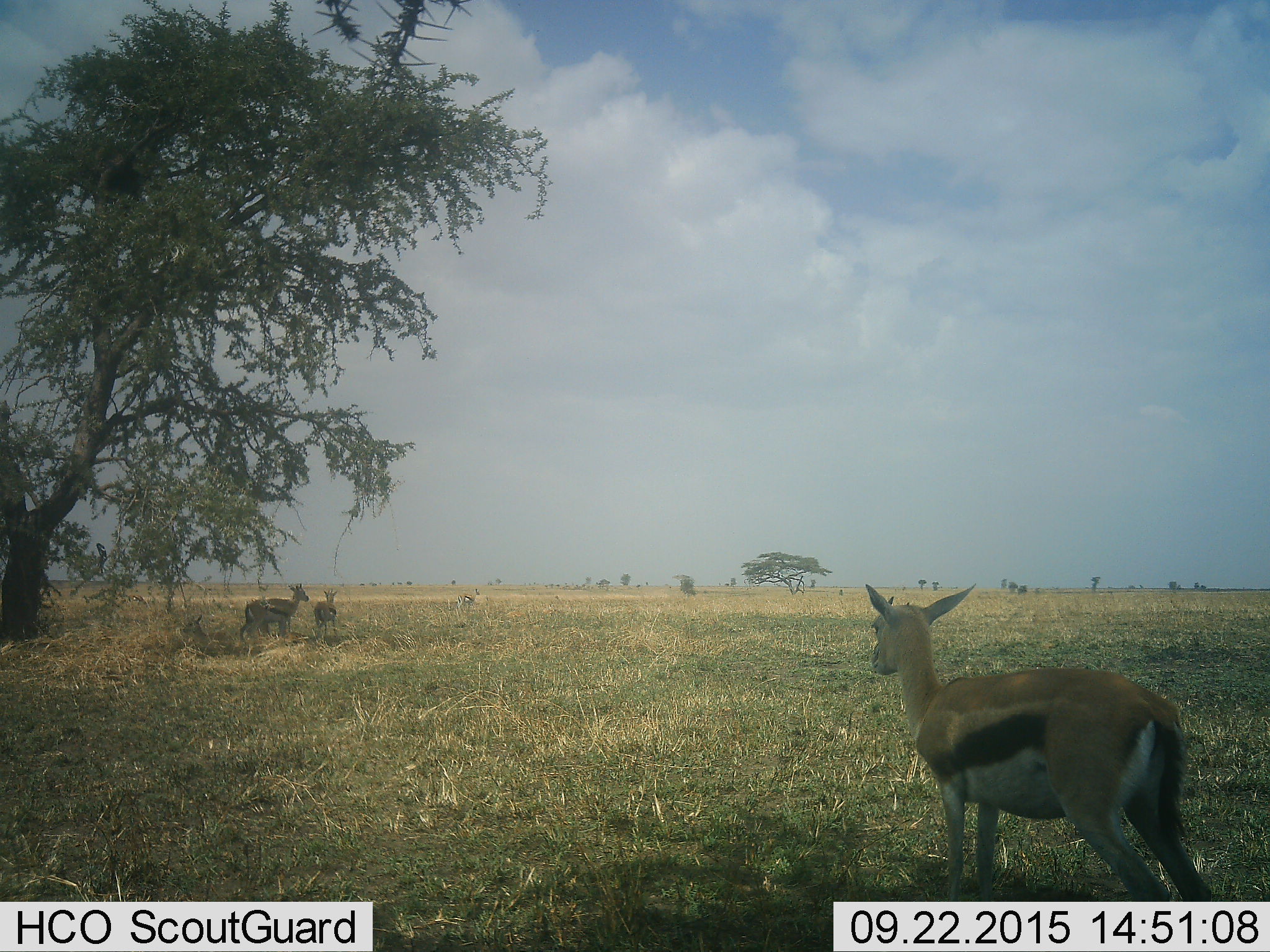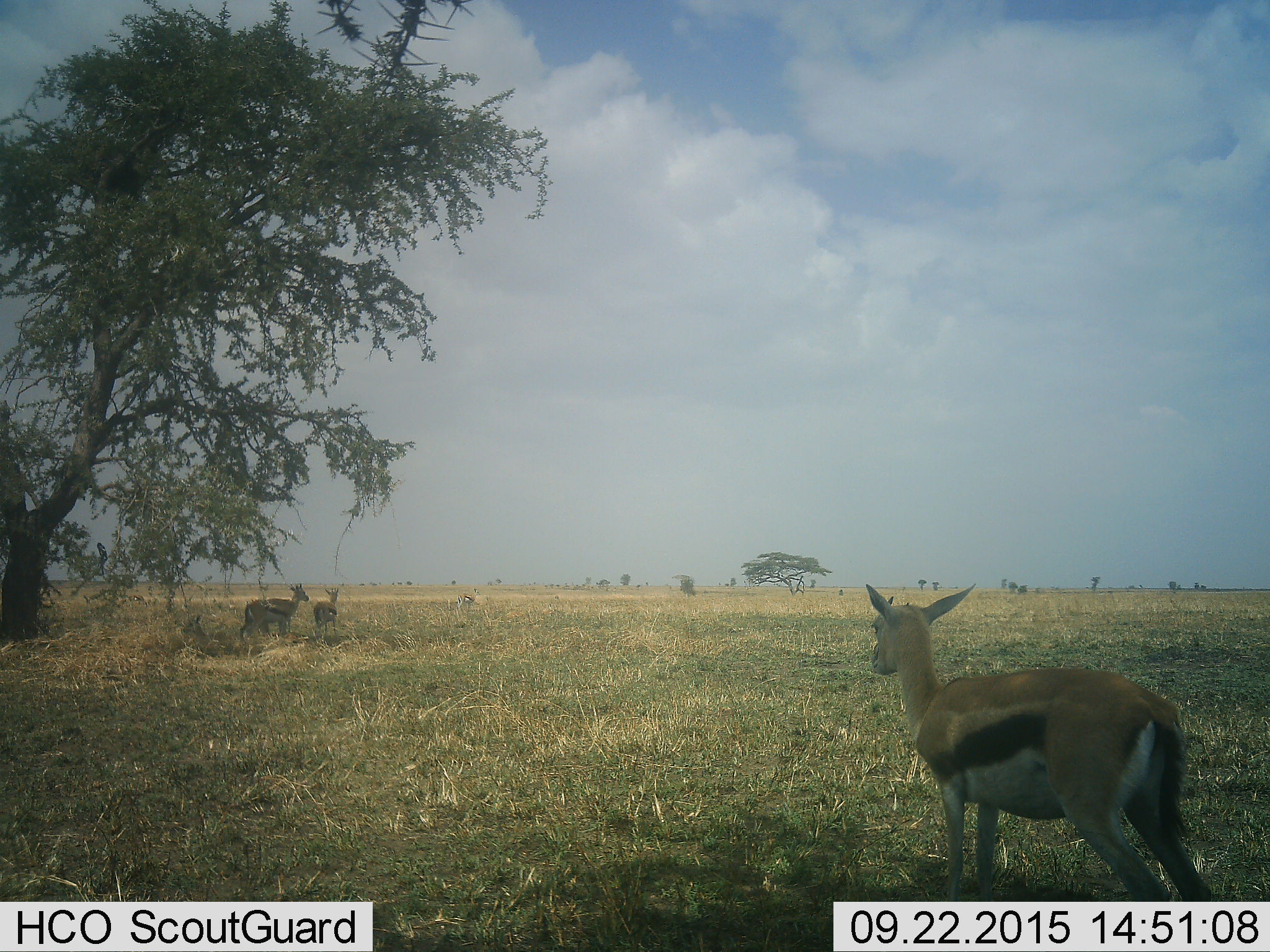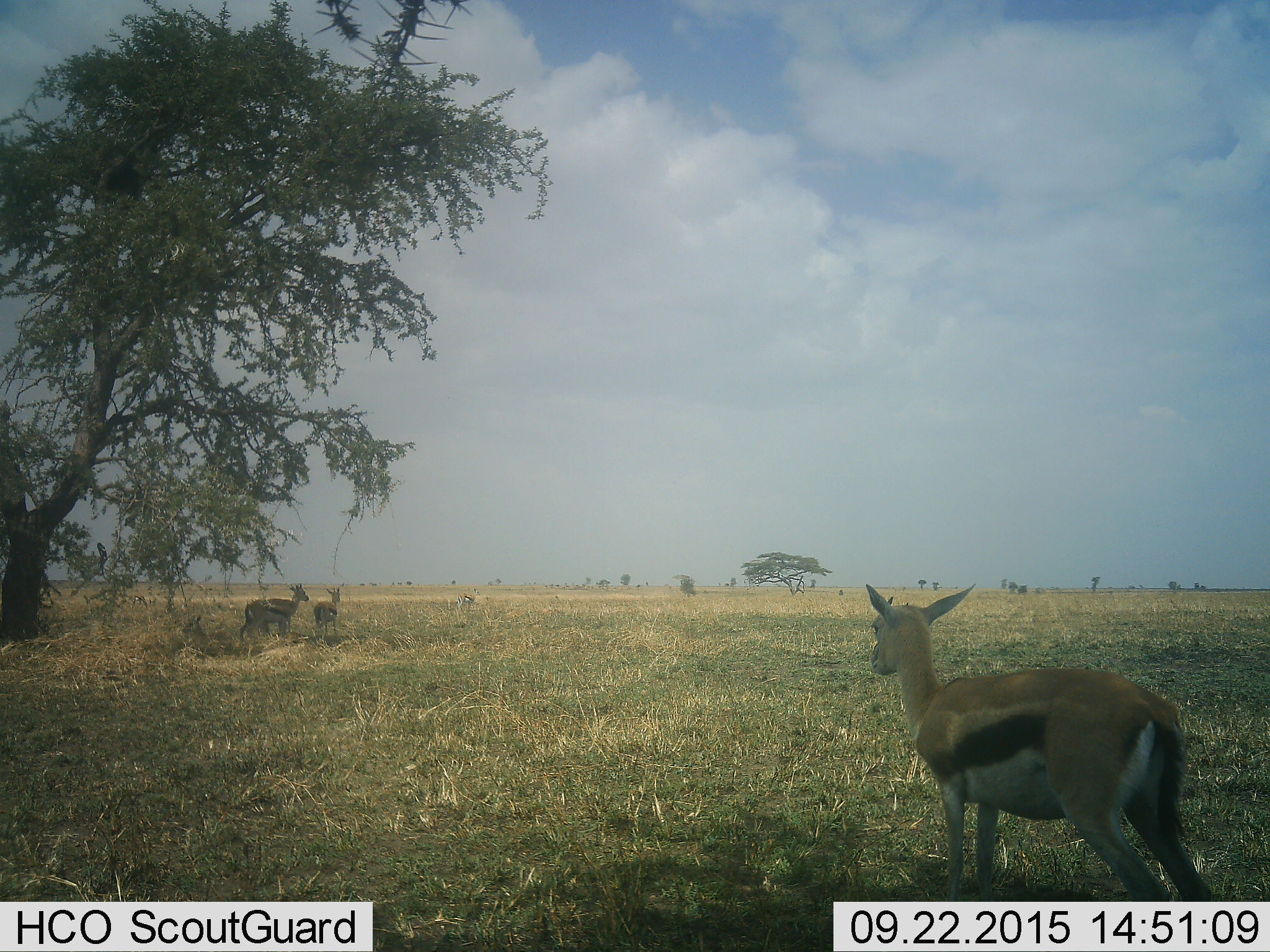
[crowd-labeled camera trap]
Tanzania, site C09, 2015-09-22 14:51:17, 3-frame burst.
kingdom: Animalia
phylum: Chordata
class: Mammalia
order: Artiodactyla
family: Bovidae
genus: Eudorcas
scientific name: Eudorcas thomsonii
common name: thomson's gazelle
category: gazellethomsons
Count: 4.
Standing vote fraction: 92%.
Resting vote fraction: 46%.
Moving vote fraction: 8%.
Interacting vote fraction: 0%.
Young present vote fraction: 31%.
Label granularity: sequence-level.